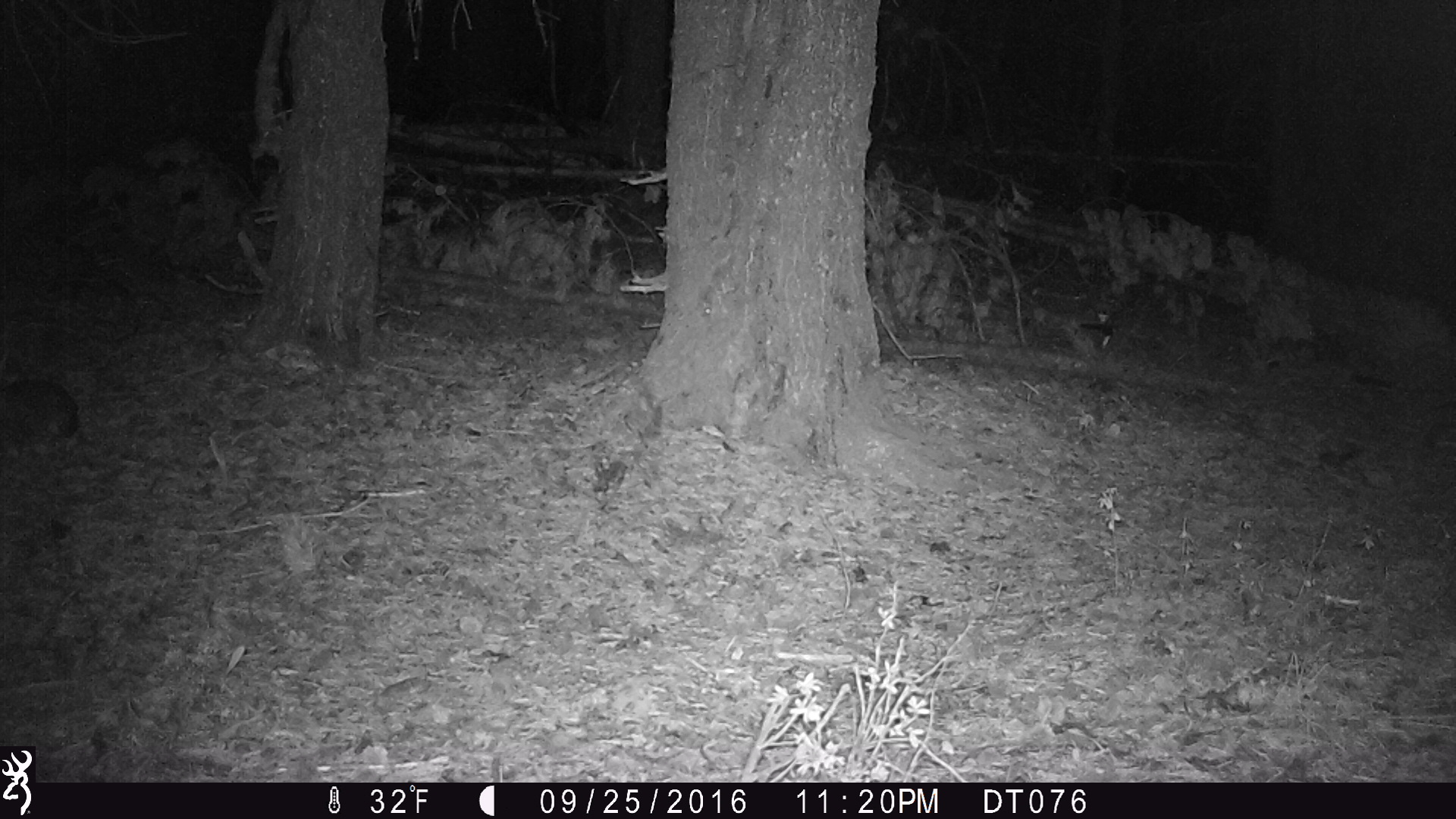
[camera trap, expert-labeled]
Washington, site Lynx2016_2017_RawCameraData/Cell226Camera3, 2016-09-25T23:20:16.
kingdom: Animalia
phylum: Chordata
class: Mammalia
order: Lagomorpha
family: Leporidae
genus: Lepus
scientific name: Lepus americanus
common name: snowshoe hare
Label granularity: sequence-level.